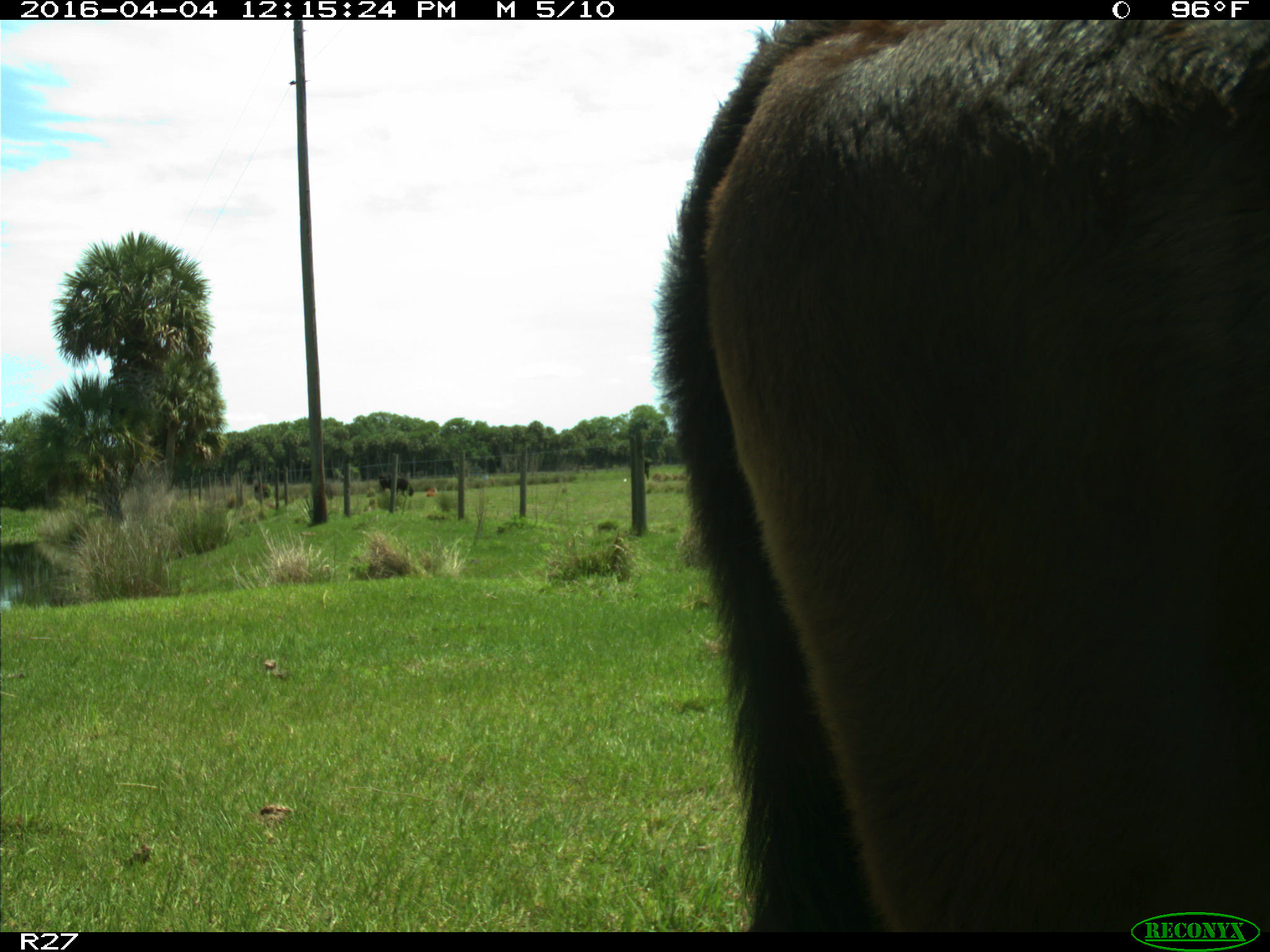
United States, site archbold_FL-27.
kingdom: Animalia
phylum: Chordata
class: Mammalia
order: Artiodactyla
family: Bovidae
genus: Bos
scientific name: Bos taurus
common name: domestic cow